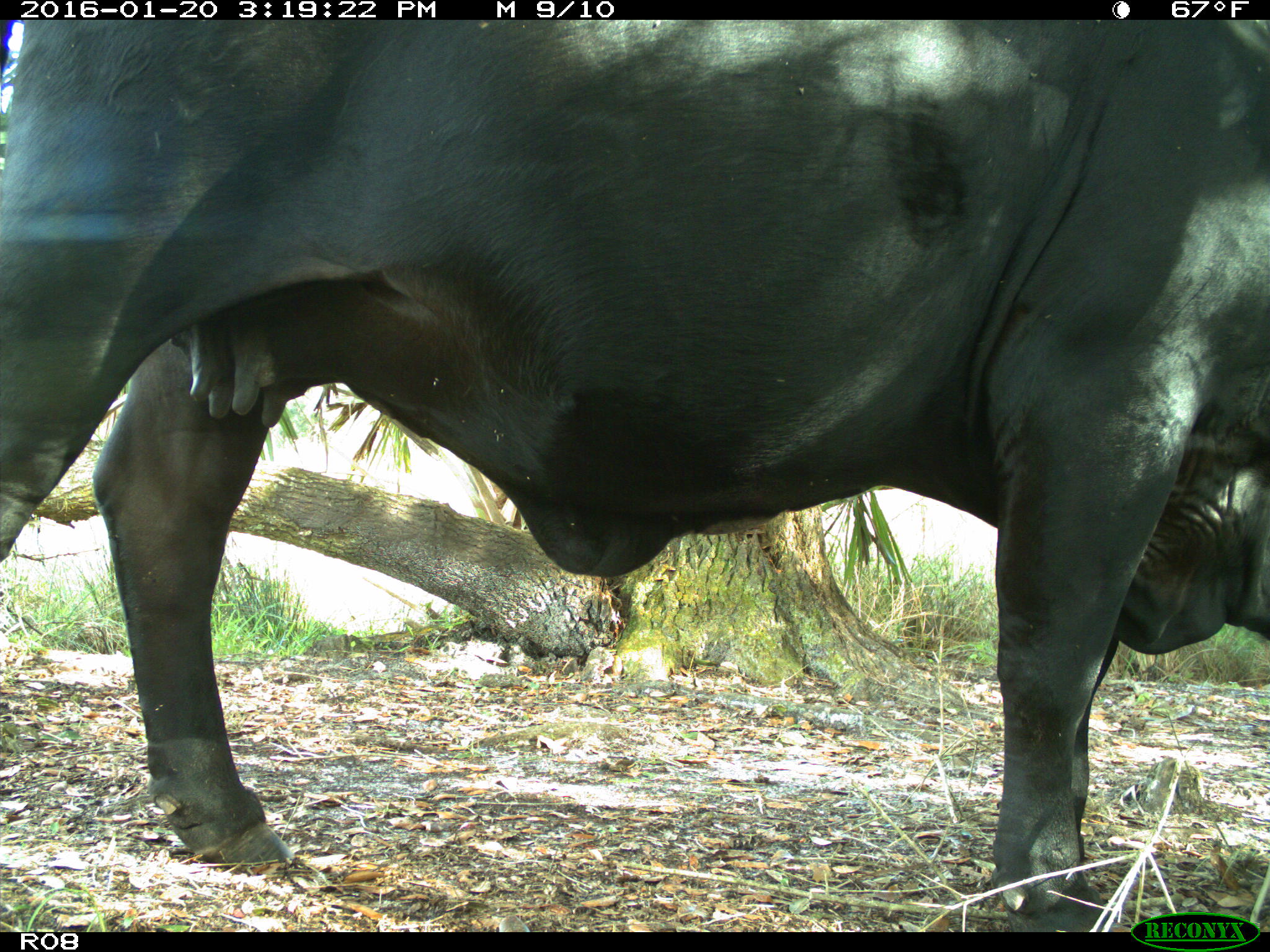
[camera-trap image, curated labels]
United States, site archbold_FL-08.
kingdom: Animalia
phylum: Chordata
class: Mammalia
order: Artiodactyla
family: Bovidae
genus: Bos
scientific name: Bos taurus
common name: domestic cow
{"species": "Bos taurus (domestic cow)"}